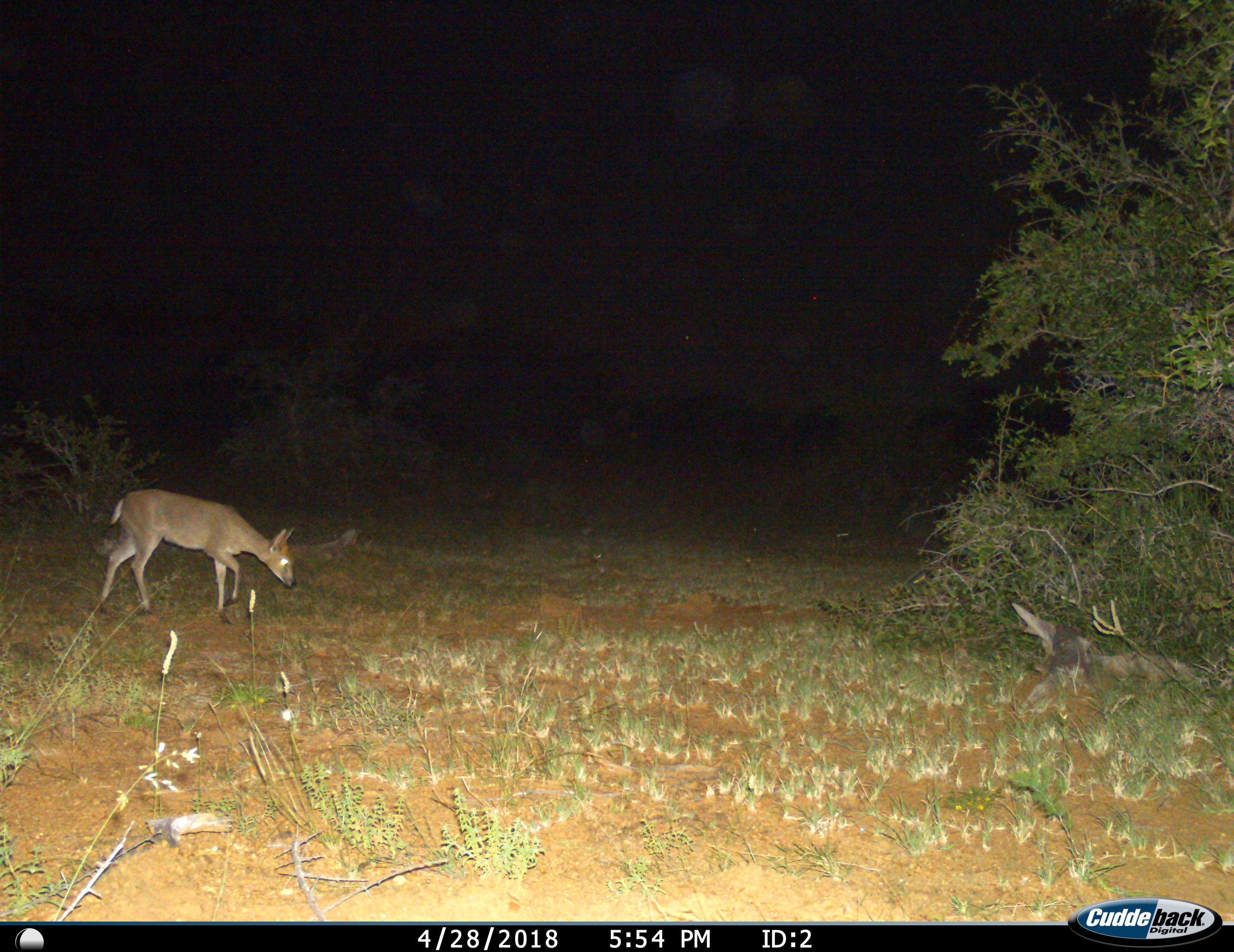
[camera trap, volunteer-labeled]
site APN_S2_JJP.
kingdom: Animalia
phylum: Chordata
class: Mammalia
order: Artiodactyla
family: Bovidae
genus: Sylvicapra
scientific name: Sylvicapra grimmia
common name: common duiker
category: duikercommongrey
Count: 1.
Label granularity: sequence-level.